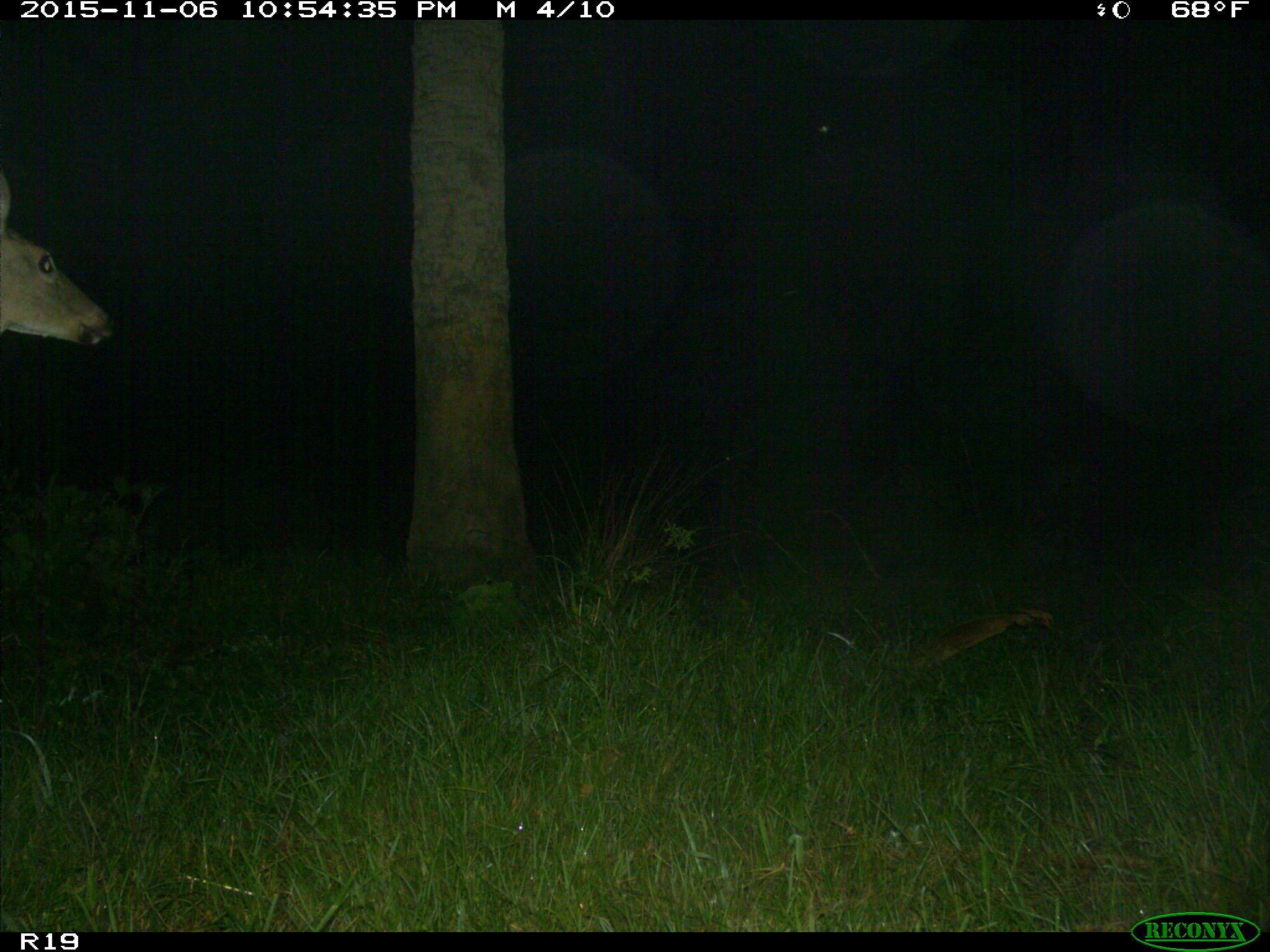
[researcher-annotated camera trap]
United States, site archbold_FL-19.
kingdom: Animalia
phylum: Chordata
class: Mammalia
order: Artiodactyla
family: Cervidae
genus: Odocoileus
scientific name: Odocoileus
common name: deer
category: unidentified deer